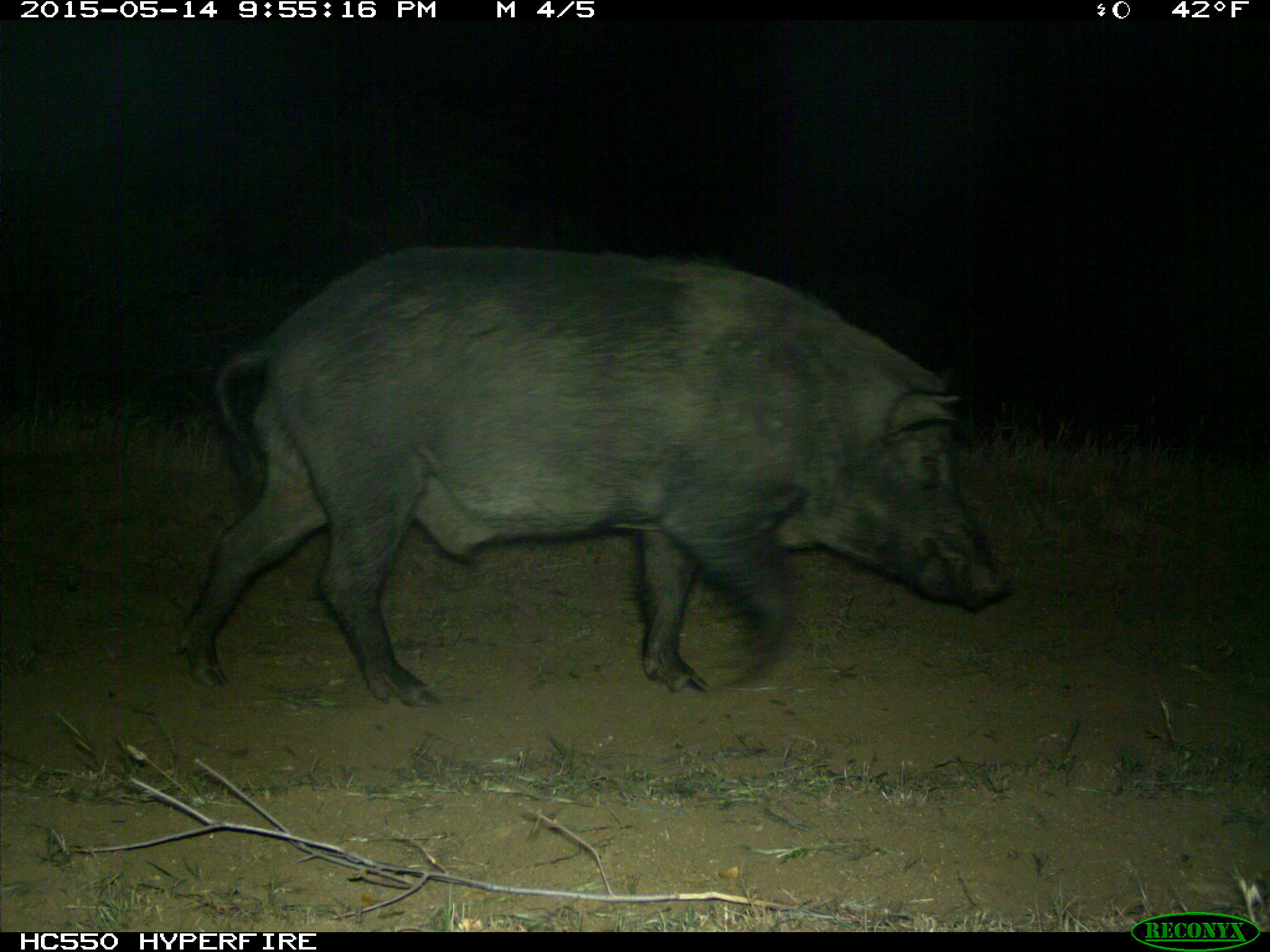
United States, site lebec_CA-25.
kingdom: Animalia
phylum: Chordata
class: Mammalia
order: Artiodactyla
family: Suidae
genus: Sus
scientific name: Sus scrofa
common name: wild boar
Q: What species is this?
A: Sus scrofa (wild boar).